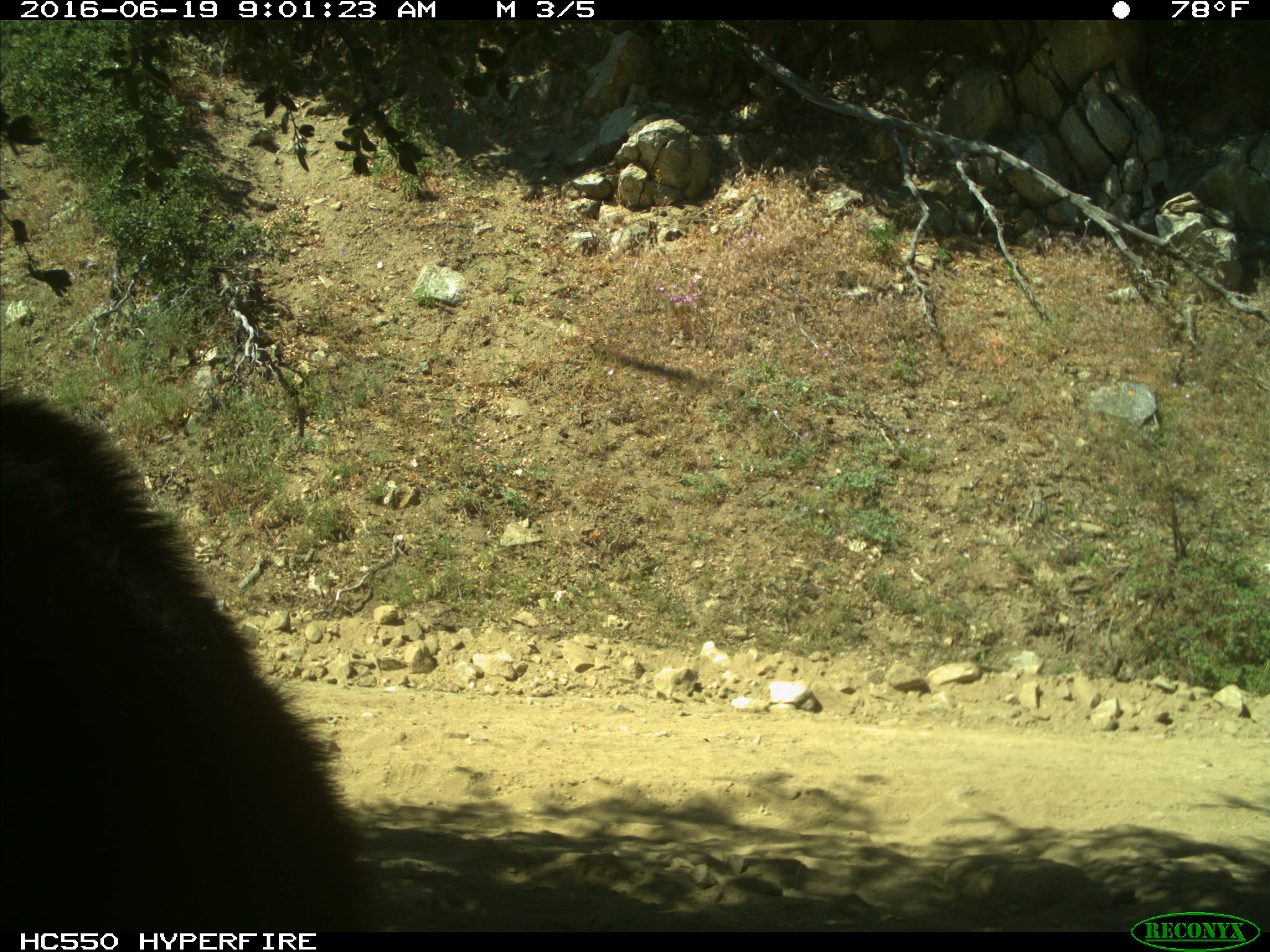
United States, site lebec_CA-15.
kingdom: Animalia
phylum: Chordata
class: Mammalia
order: Carnivora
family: Ursidae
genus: Ursus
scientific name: Ursus americanus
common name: american black bear